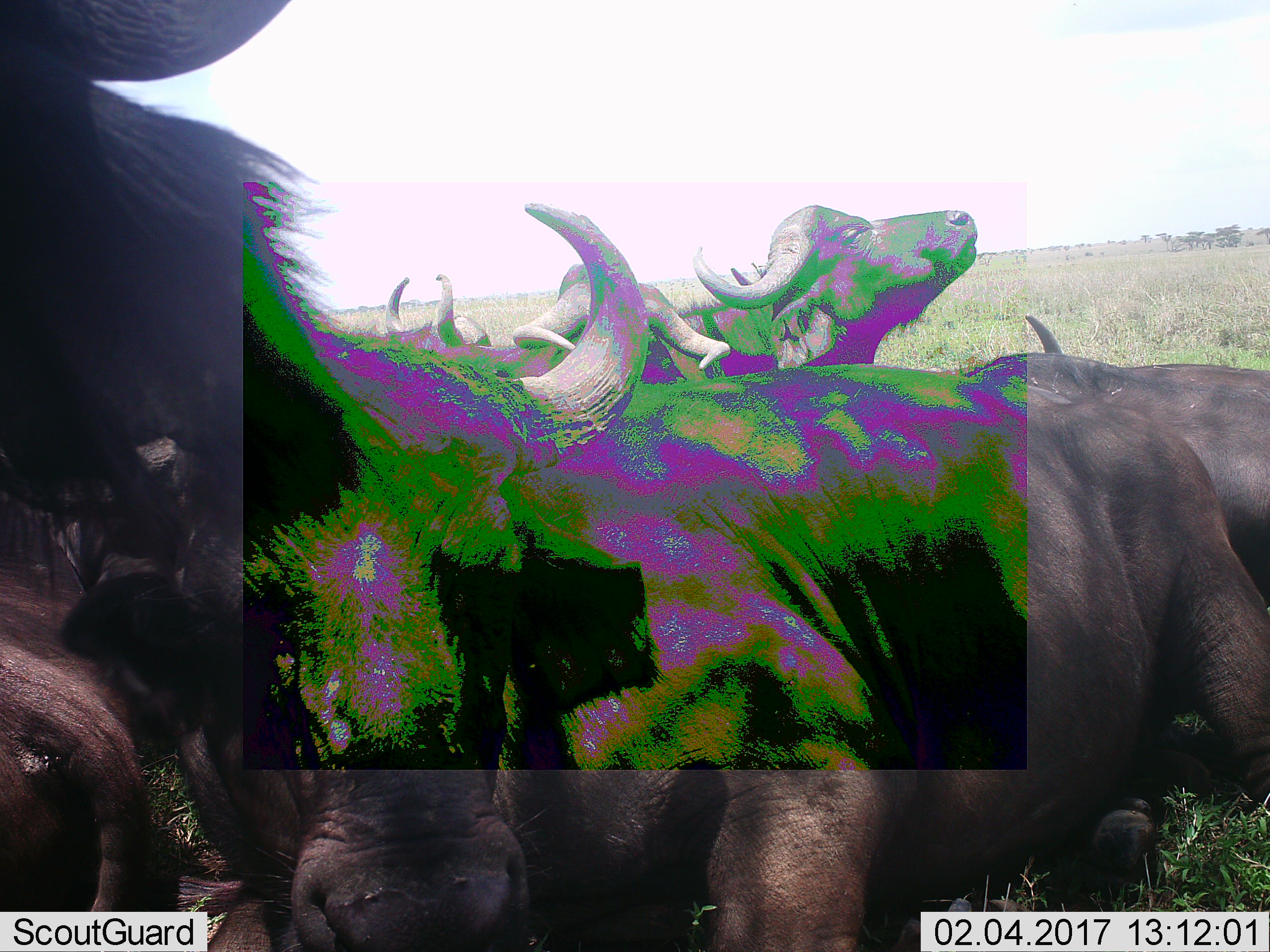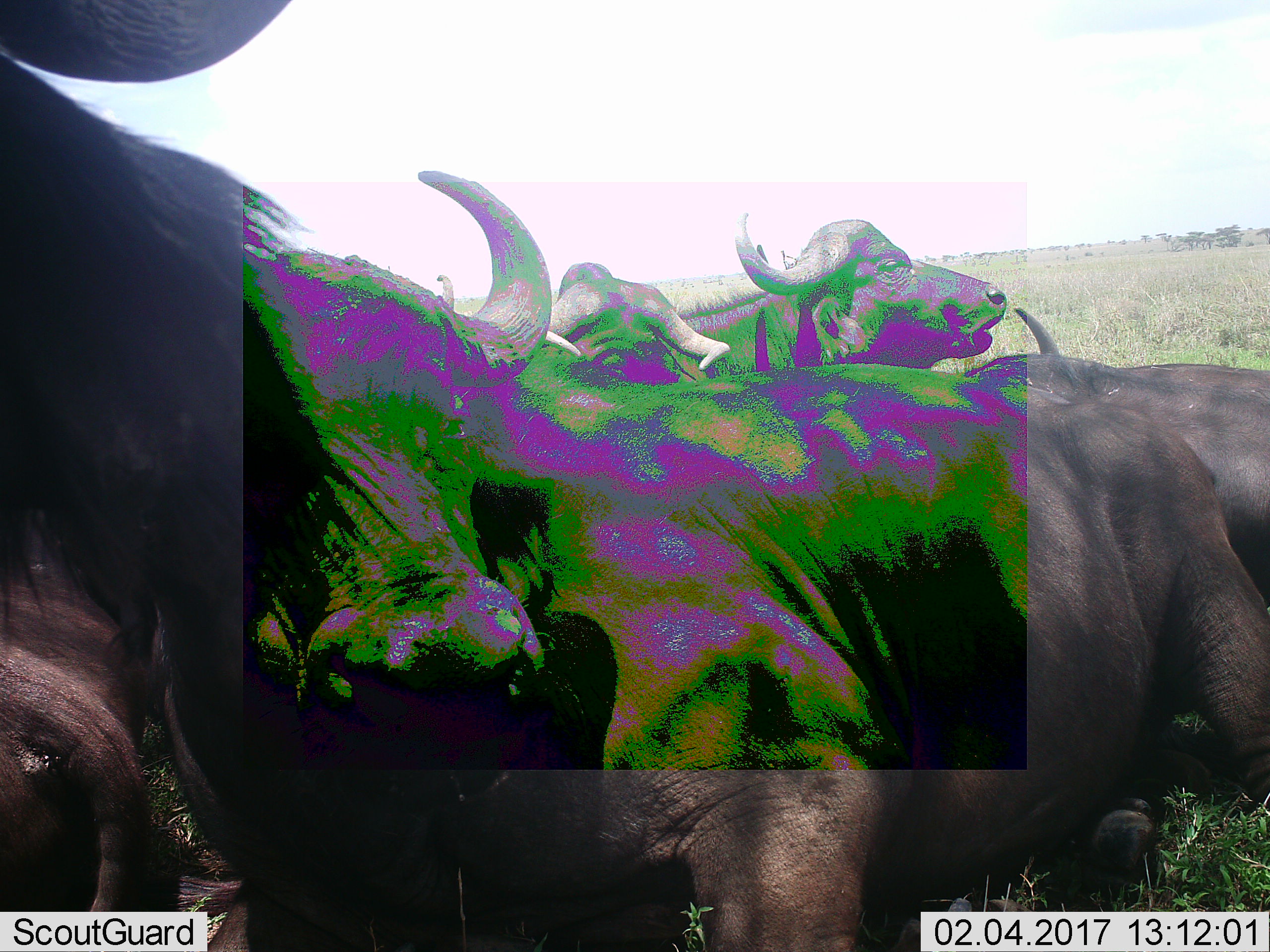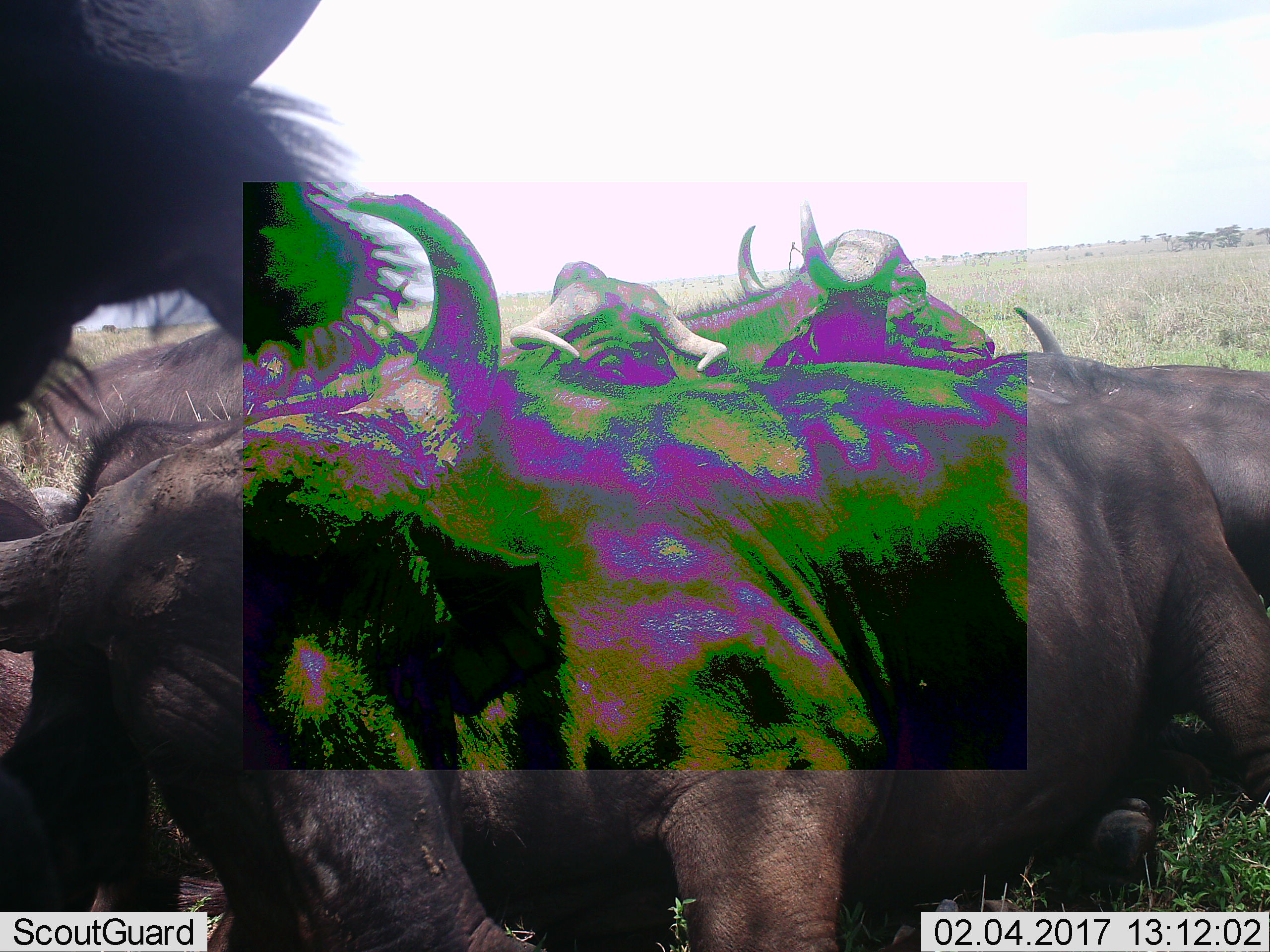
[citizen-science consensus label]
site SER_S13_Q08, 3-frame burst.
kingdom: Animalia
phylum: Chordata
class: Mammalia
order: Artiodactyla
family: Bovidae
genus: Syncerus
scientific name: Syncerus caffer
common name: african buffalo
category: buffalo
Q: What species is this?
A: Buffalo (african buffalo) (Syncerus caffer).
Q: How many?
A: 5.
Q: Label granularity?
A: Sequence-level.